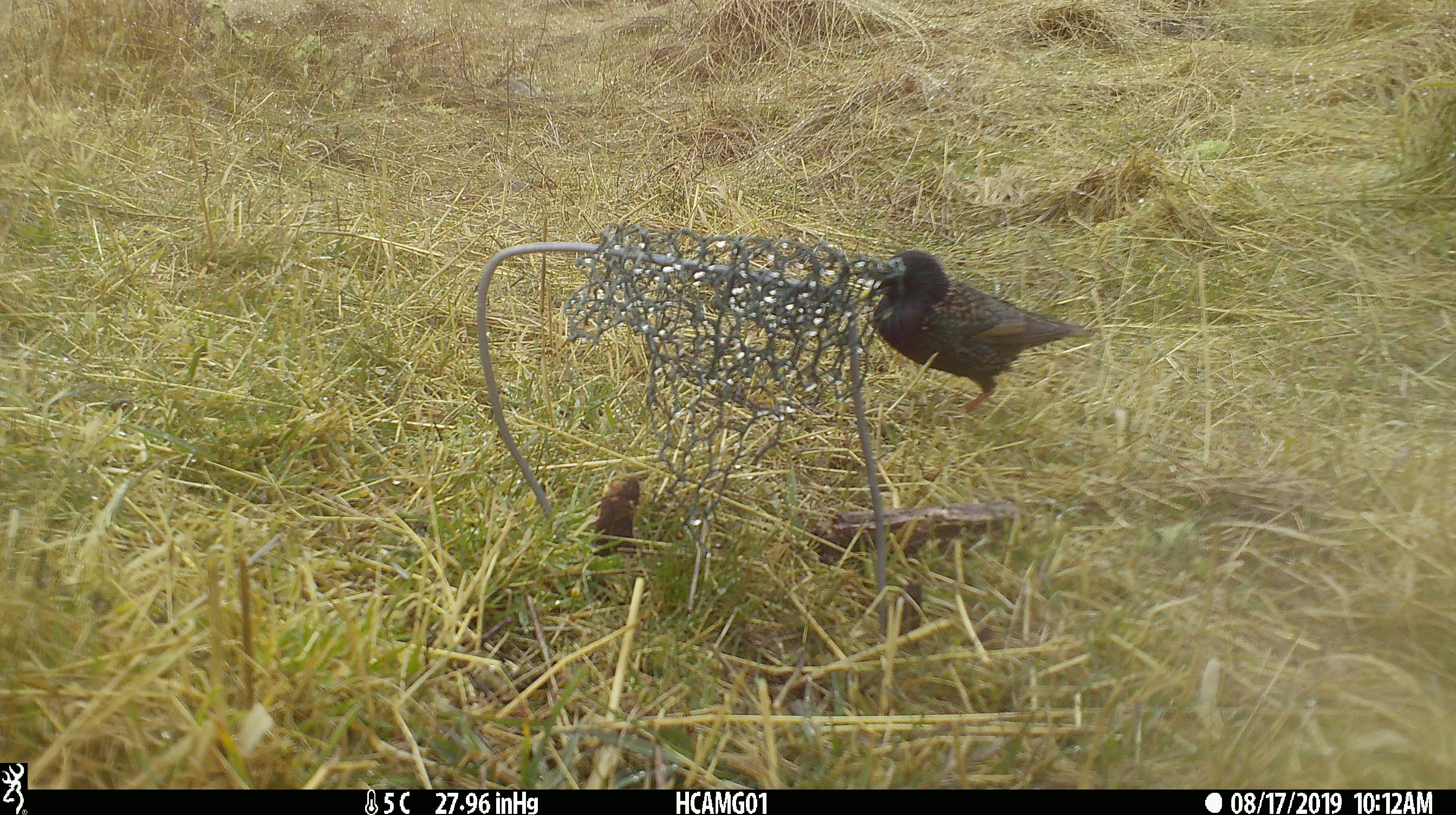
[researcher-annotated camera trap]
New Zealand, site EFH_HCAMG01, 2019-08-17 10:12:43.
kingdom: Animalia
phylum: Chordata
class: Aves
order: Passeriformes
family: Sturnidae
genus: Sturnus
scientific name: Sturnus vulgaris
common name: european starling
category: starling